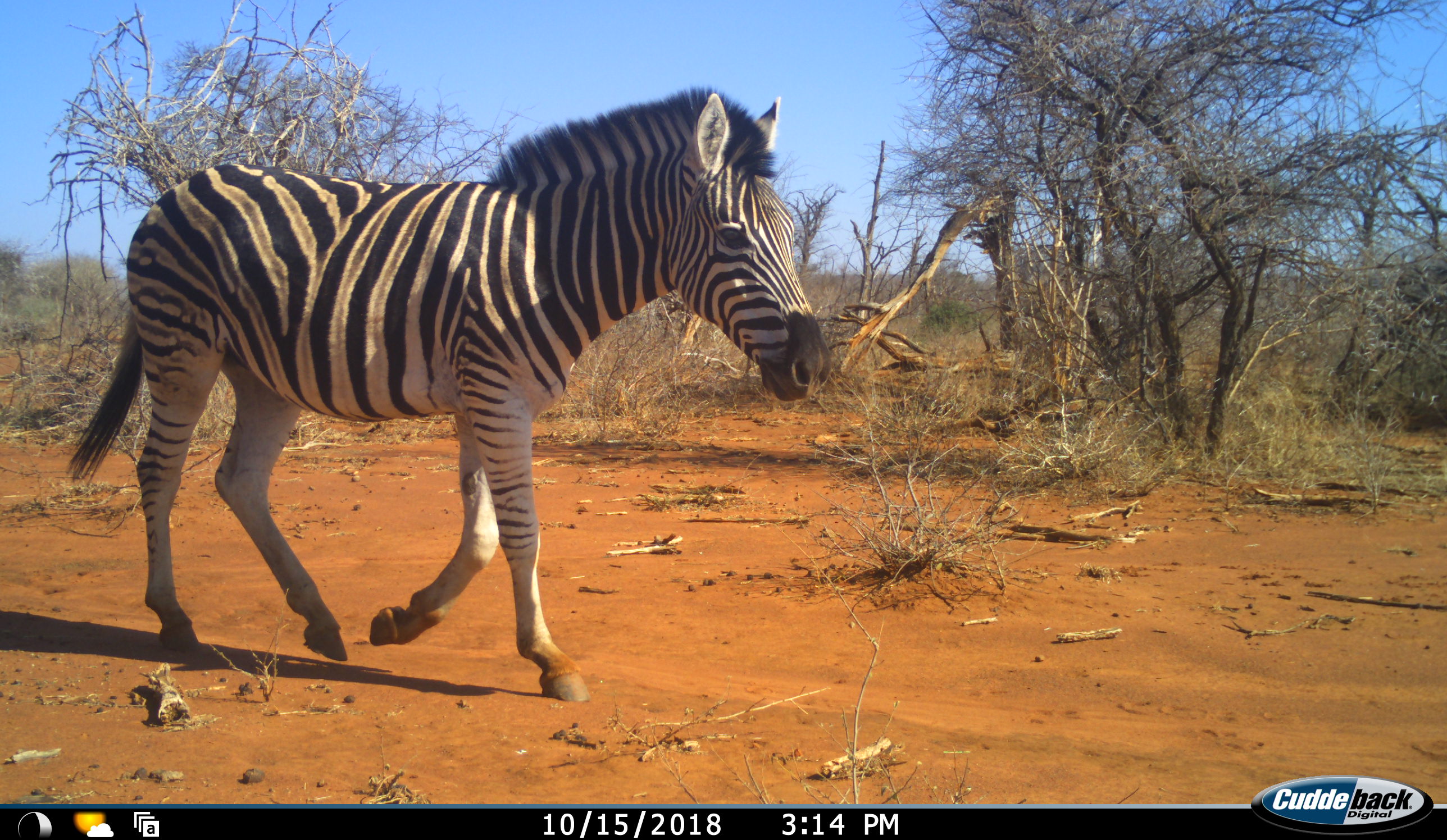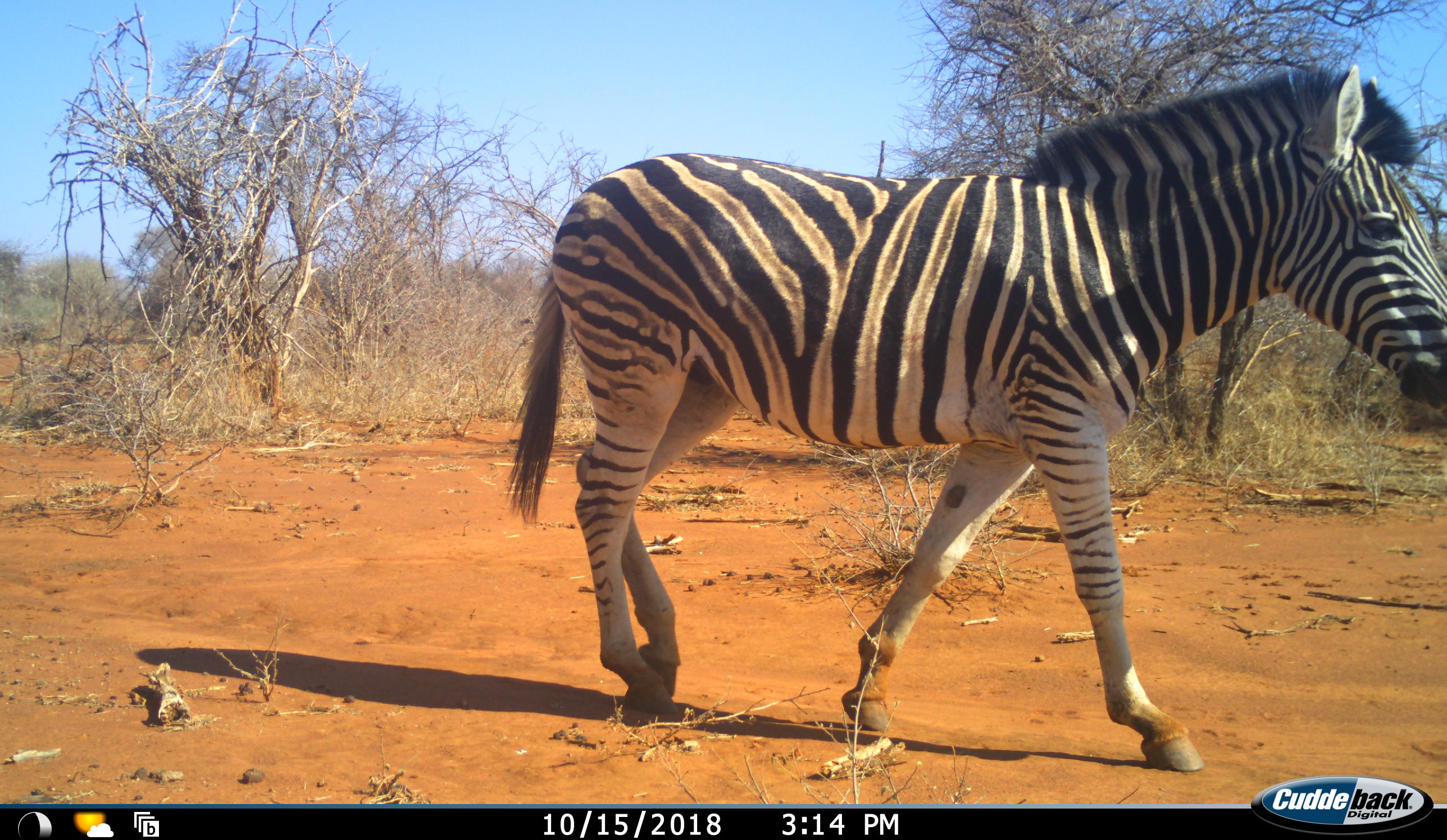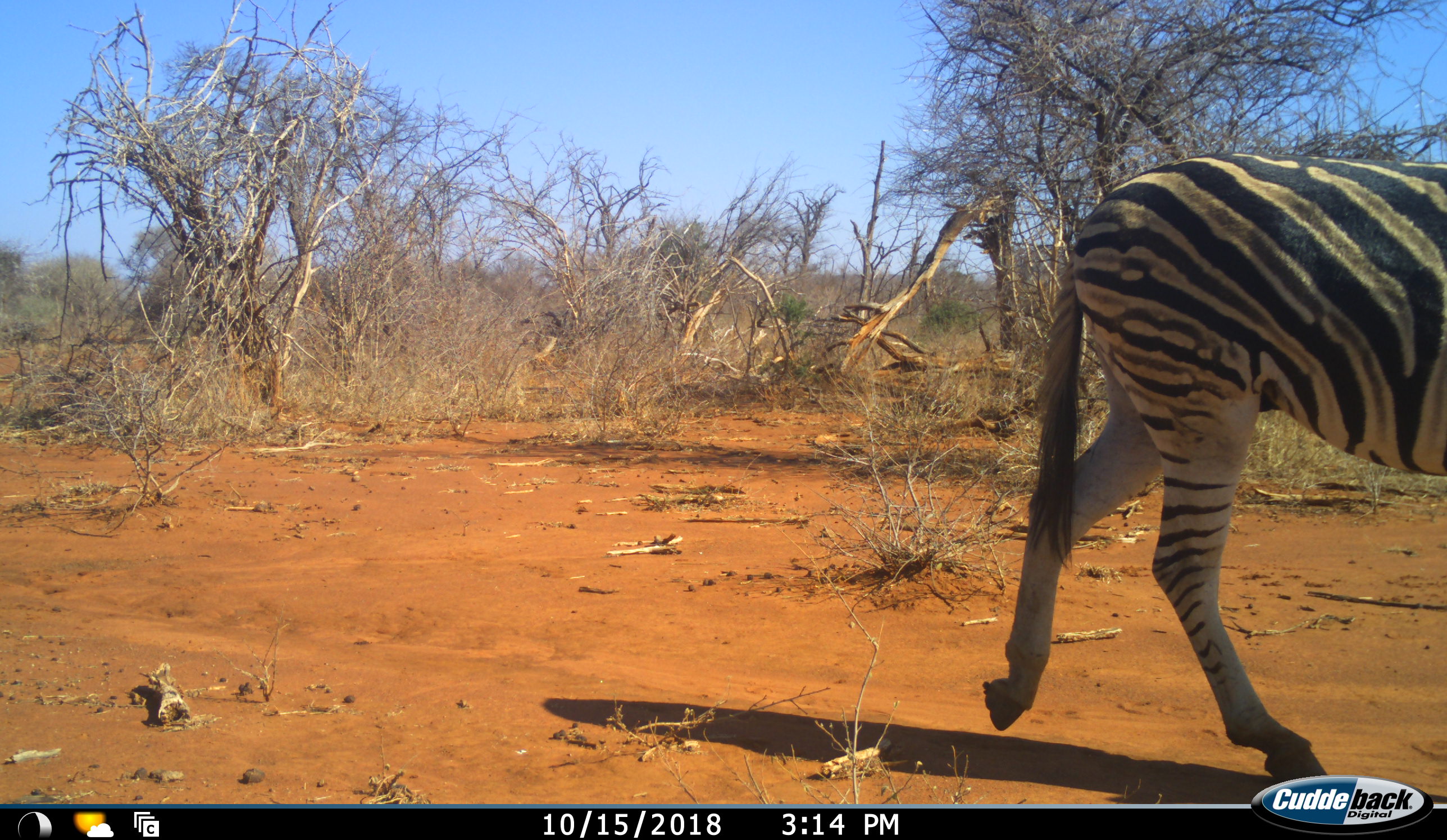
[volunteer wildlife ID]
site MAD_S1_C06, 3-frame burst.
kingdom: Animalia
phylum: Chordata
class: Mammalia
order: Perissodactyla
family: Equidae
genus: Equus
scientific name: Equus quagga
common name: plains zebra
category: zebraplains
Zebraplains (plains zebra) (Equus quagga), count 1. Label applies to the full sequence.